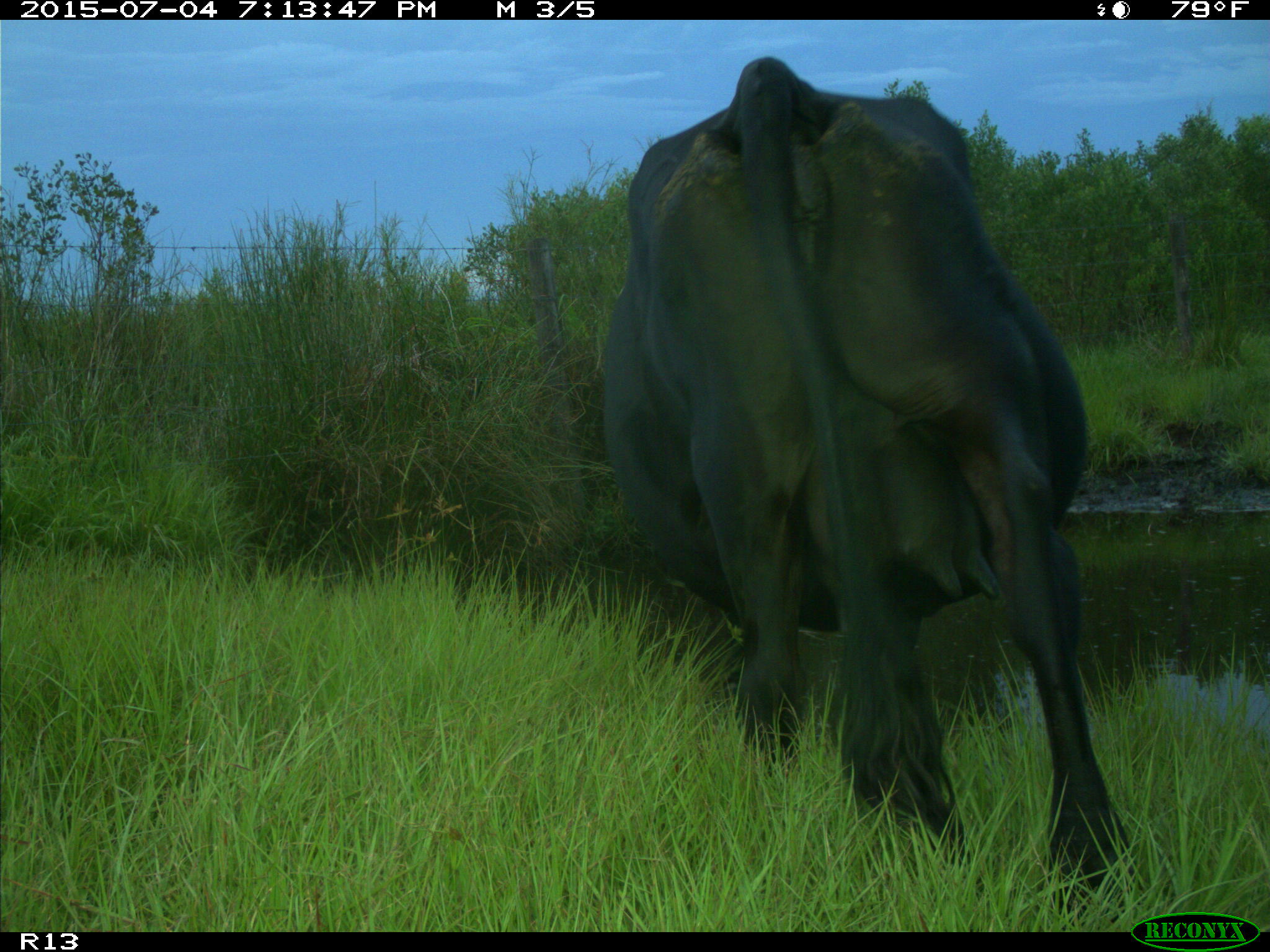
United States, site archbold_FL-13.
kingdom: Animalia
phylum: Chordata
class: Mammalia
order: Artiodactyla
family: Bovidae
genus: Bos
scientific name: Bos taurus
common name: domestic cow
Bos taurus (domestic cow).